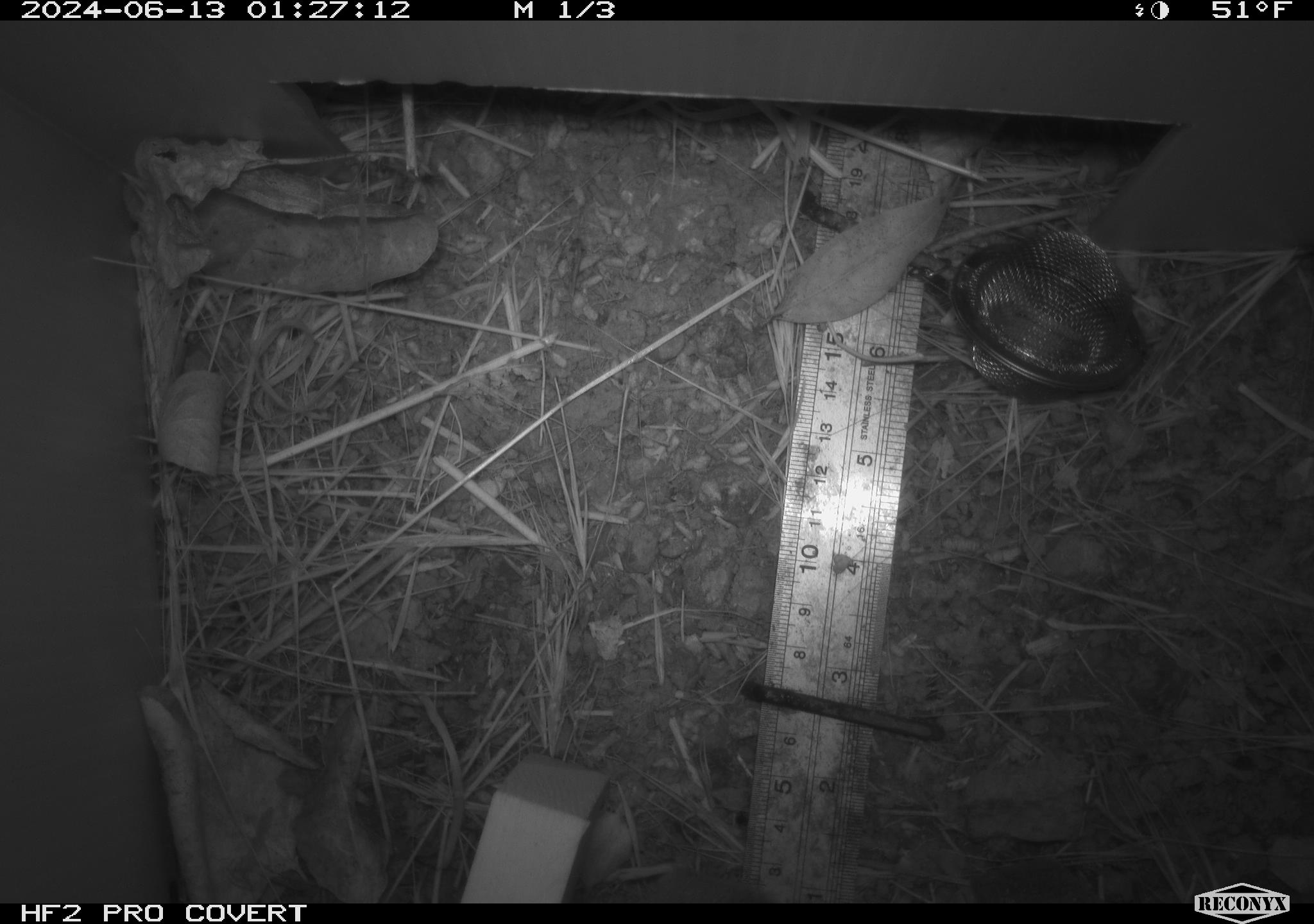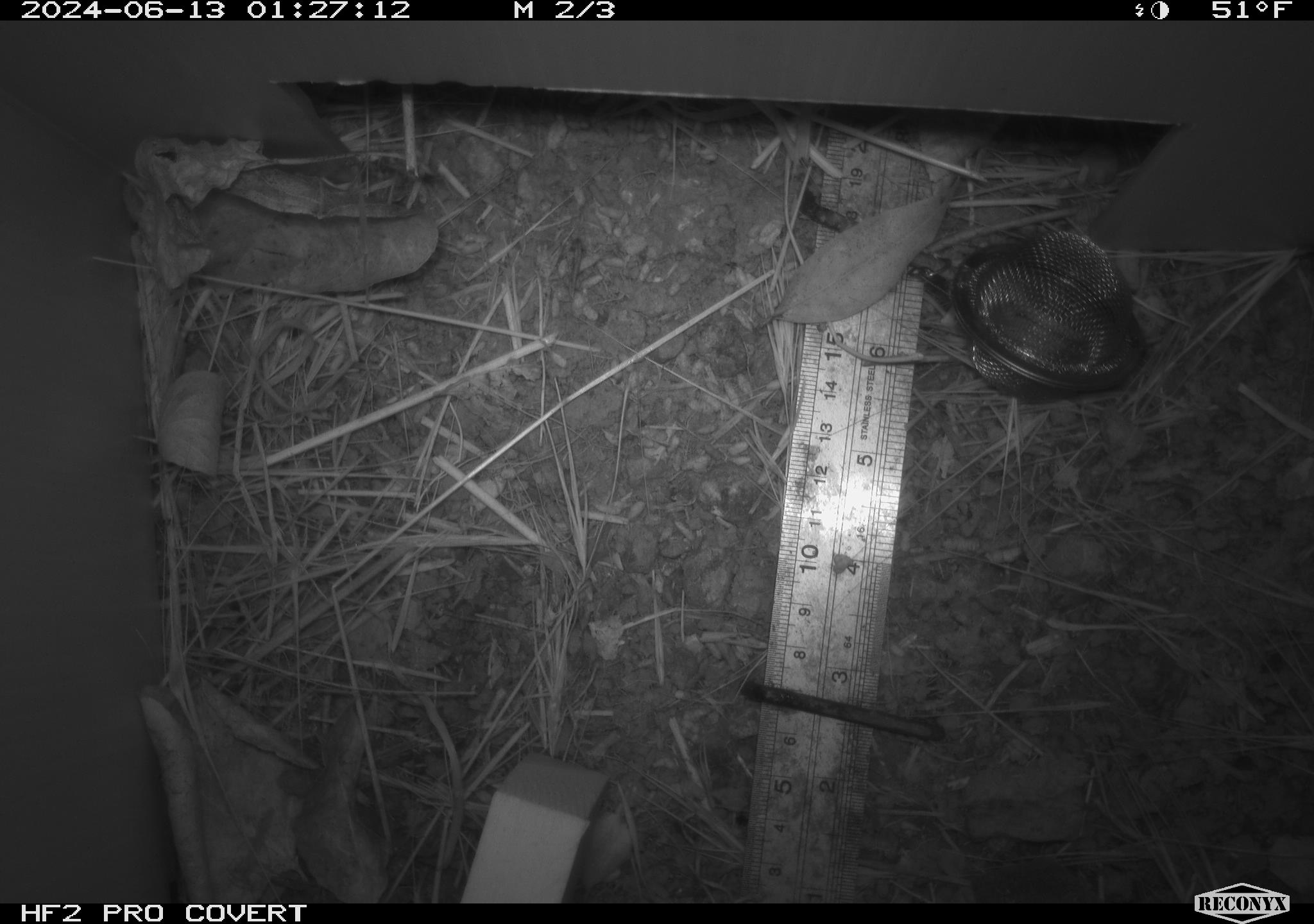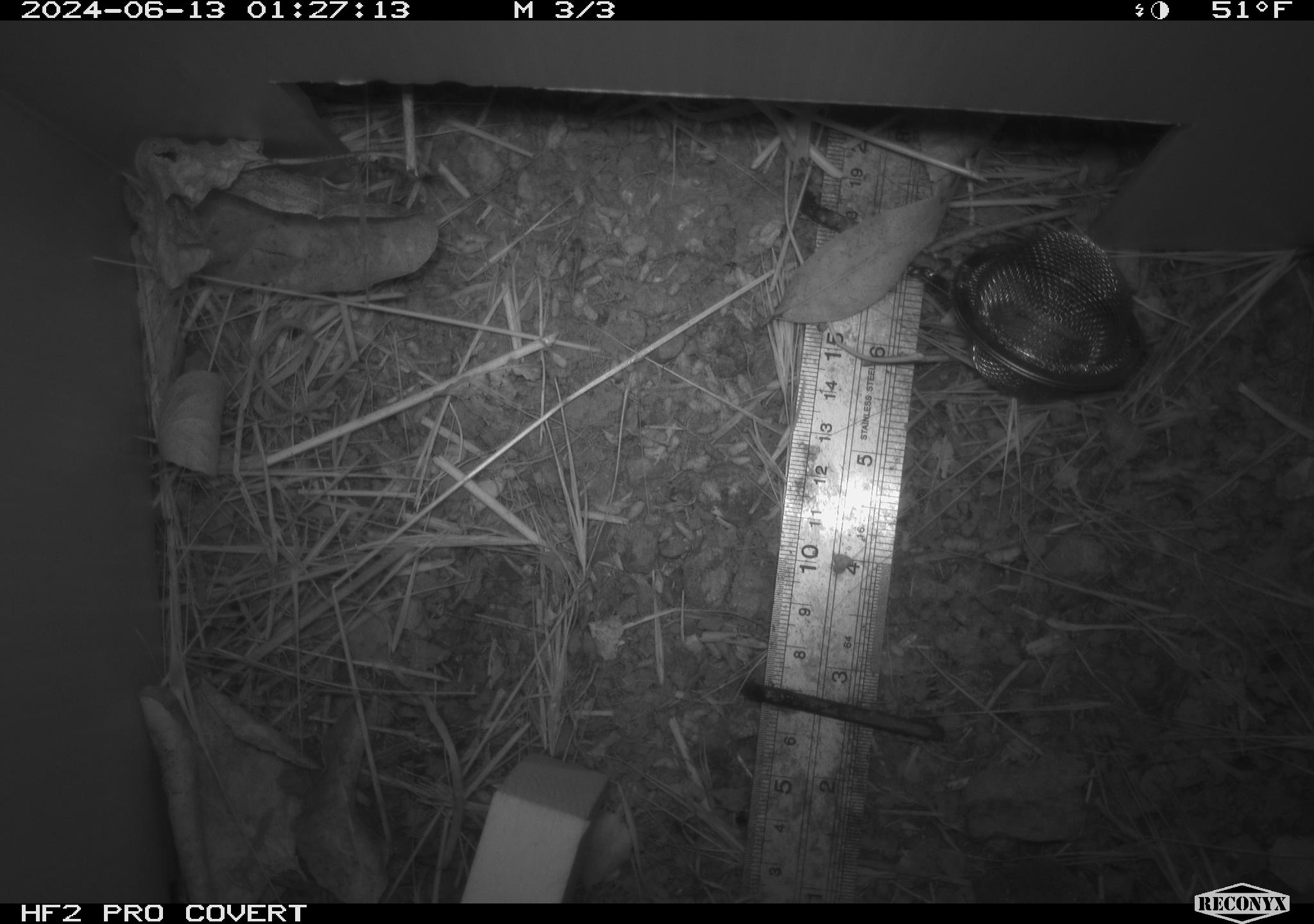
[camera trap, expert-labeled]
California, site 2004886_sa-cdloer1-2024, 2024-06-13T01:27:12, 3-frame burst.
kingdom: Animalia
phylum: Chordata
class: Mammalia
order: Rodentia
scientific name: Rodentia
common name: mouse species